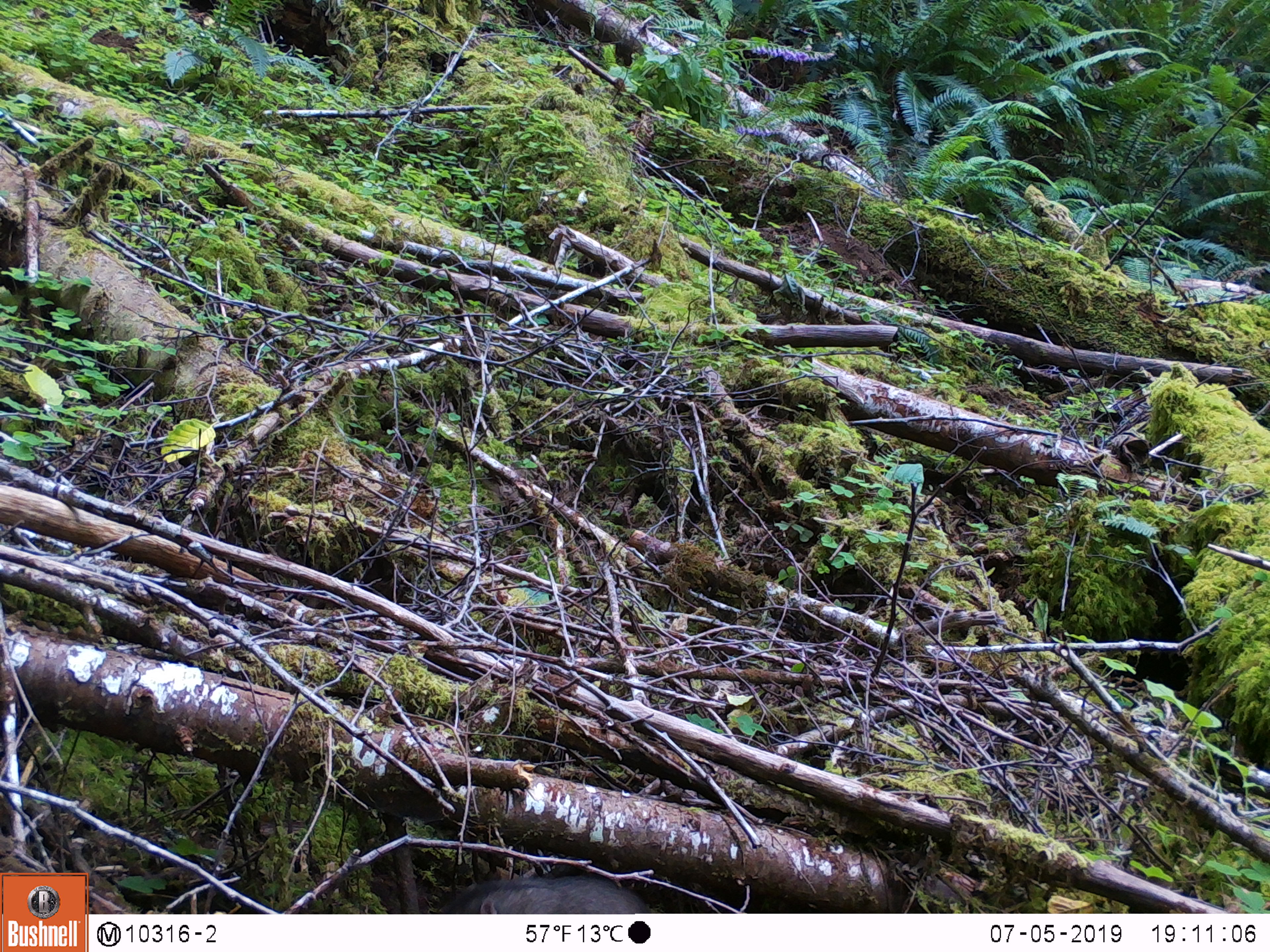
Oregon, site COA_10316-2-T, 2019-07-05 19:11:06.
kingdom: Animalia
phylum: Chordata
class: Mammalia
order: Rodentia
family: Aplodontiidae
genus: Aplodontia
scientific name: Aplodontia rufa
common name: mountain beaver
Mountain beaver (Aplodontia rufa).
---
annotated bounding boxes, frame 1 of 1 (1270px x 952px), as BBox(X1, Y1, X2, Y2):
mountain beaver: BBox(442, 874, 653, 913)